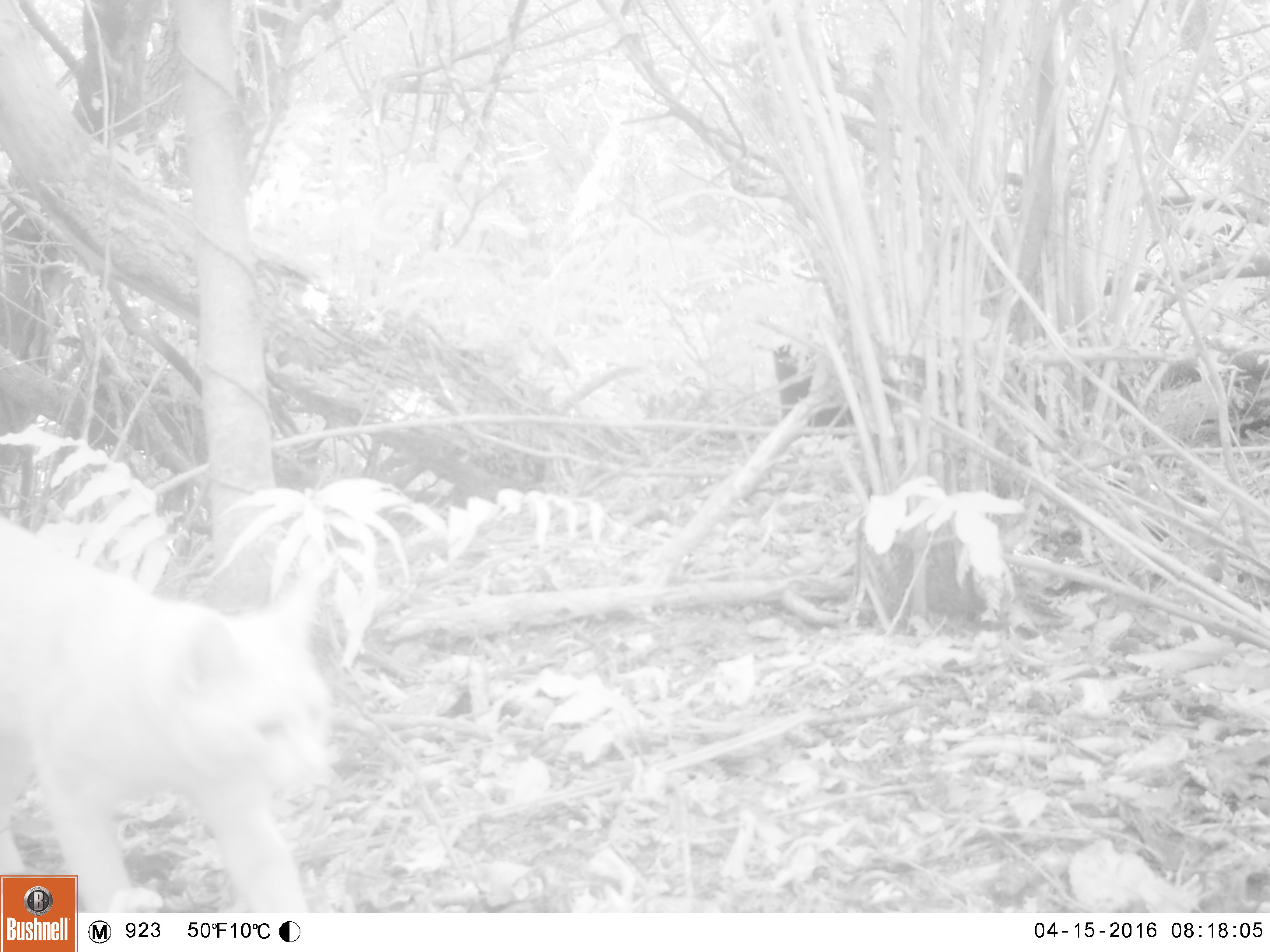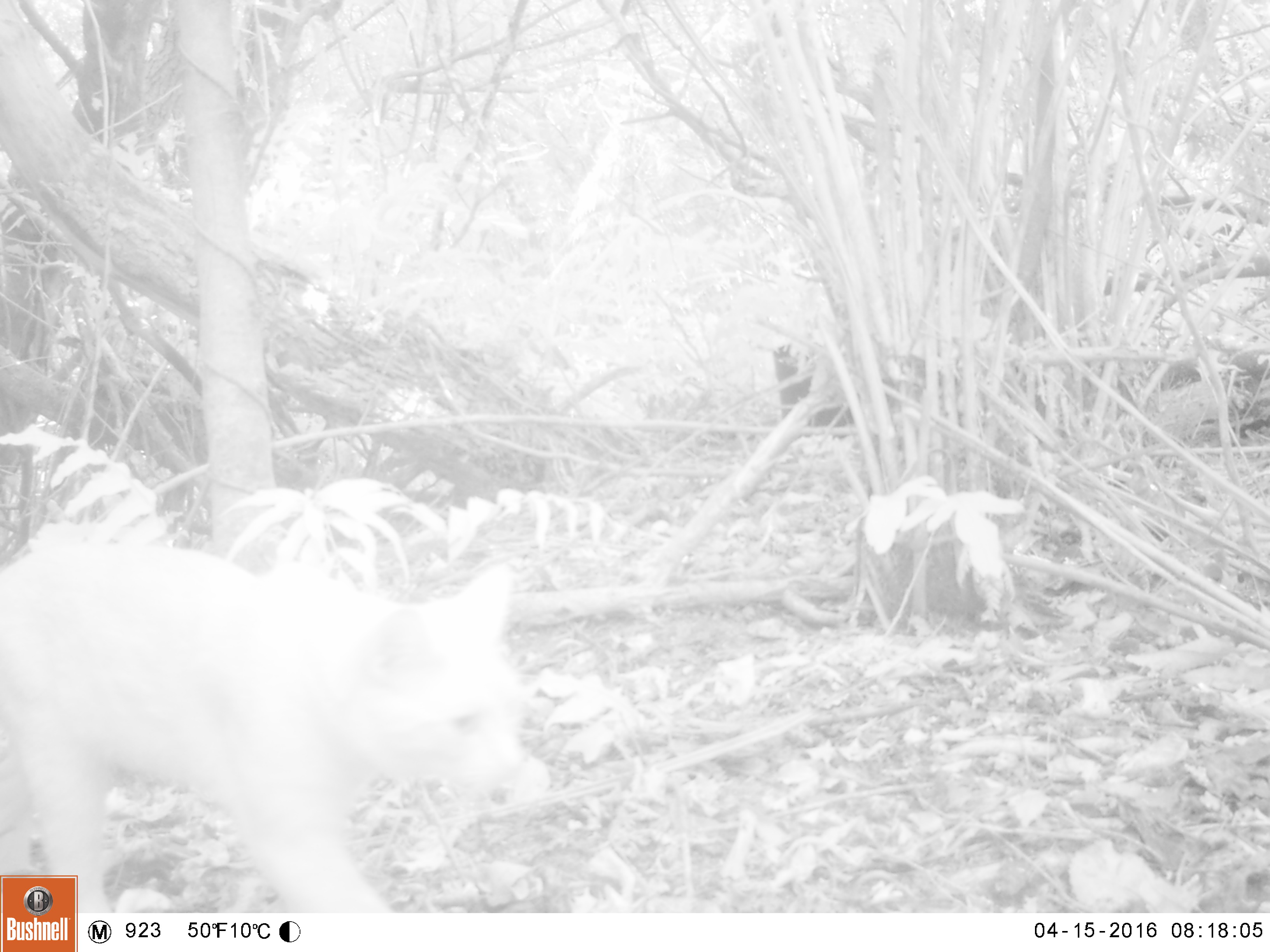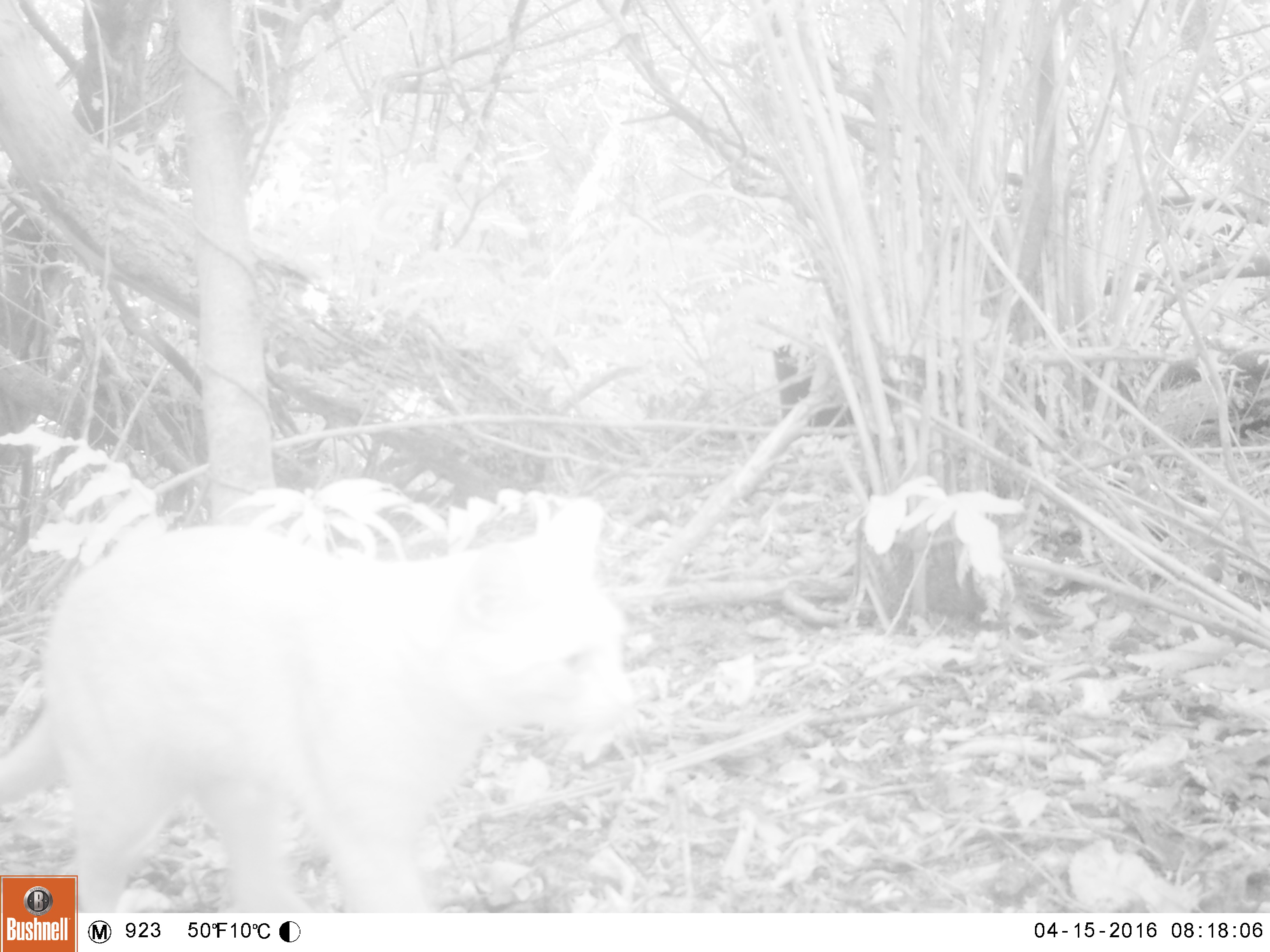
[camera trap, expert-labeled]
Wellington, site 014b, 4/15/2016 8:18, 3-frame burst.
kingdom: Animalia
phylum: Chordata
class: Mammalia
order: Carnivora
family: Felidae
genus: Felis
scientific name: Felis catus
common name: cat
Cat (Felis catus).